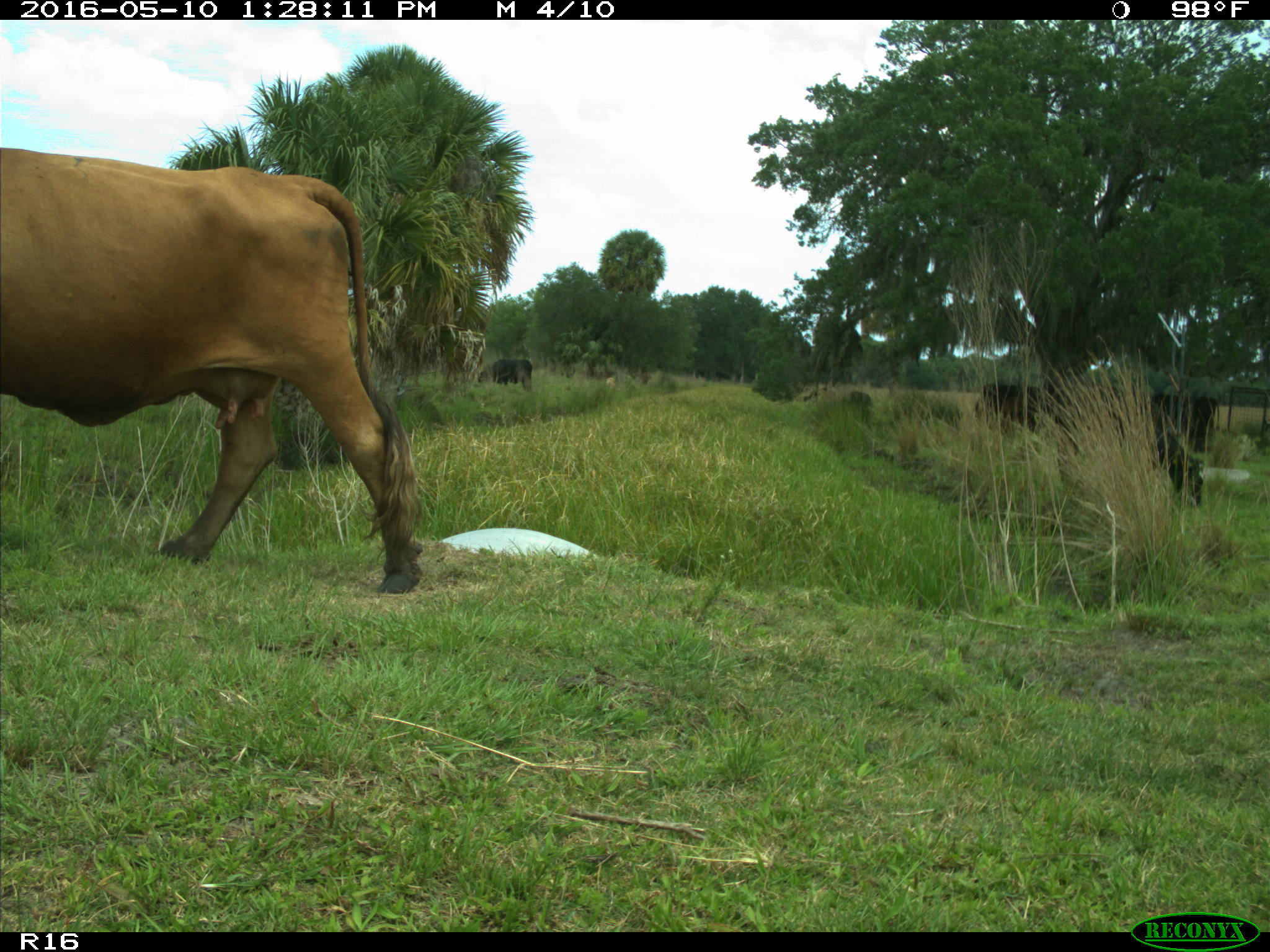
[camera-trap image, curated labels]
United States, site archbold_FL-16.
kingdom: Animalia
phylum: Chordata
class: Mammalia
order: Artiodactyla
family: Bovidae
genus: Bos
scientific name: Bos taurus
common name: domestic cow